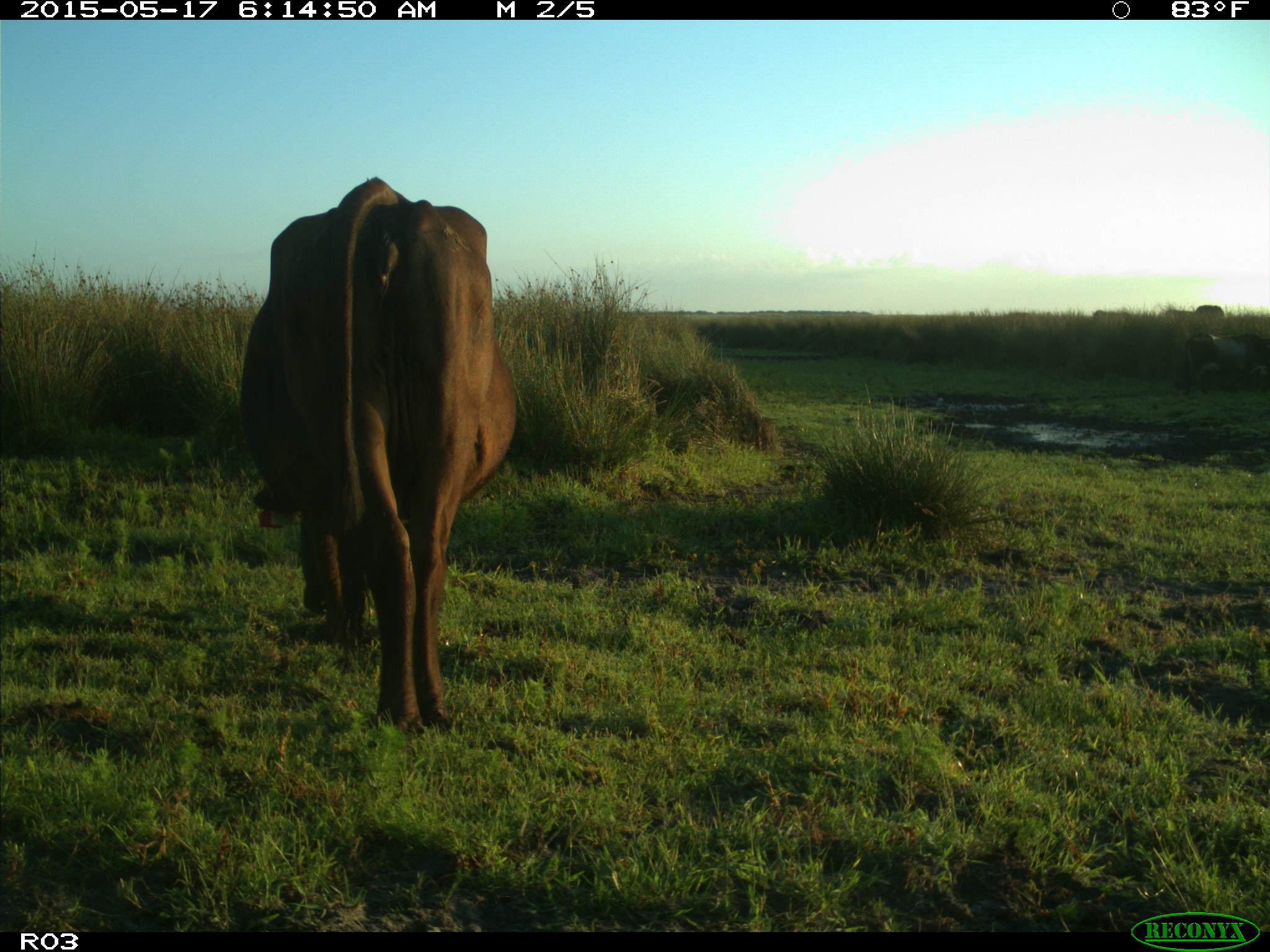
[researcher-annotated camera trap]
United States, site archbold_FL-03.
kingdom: Animalia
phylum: Chordata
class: Mammalia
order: Artiodactyla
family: Bovidae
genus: Bos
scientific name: Bos taurus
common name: domestic cow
Bos taurus (domestic cow).